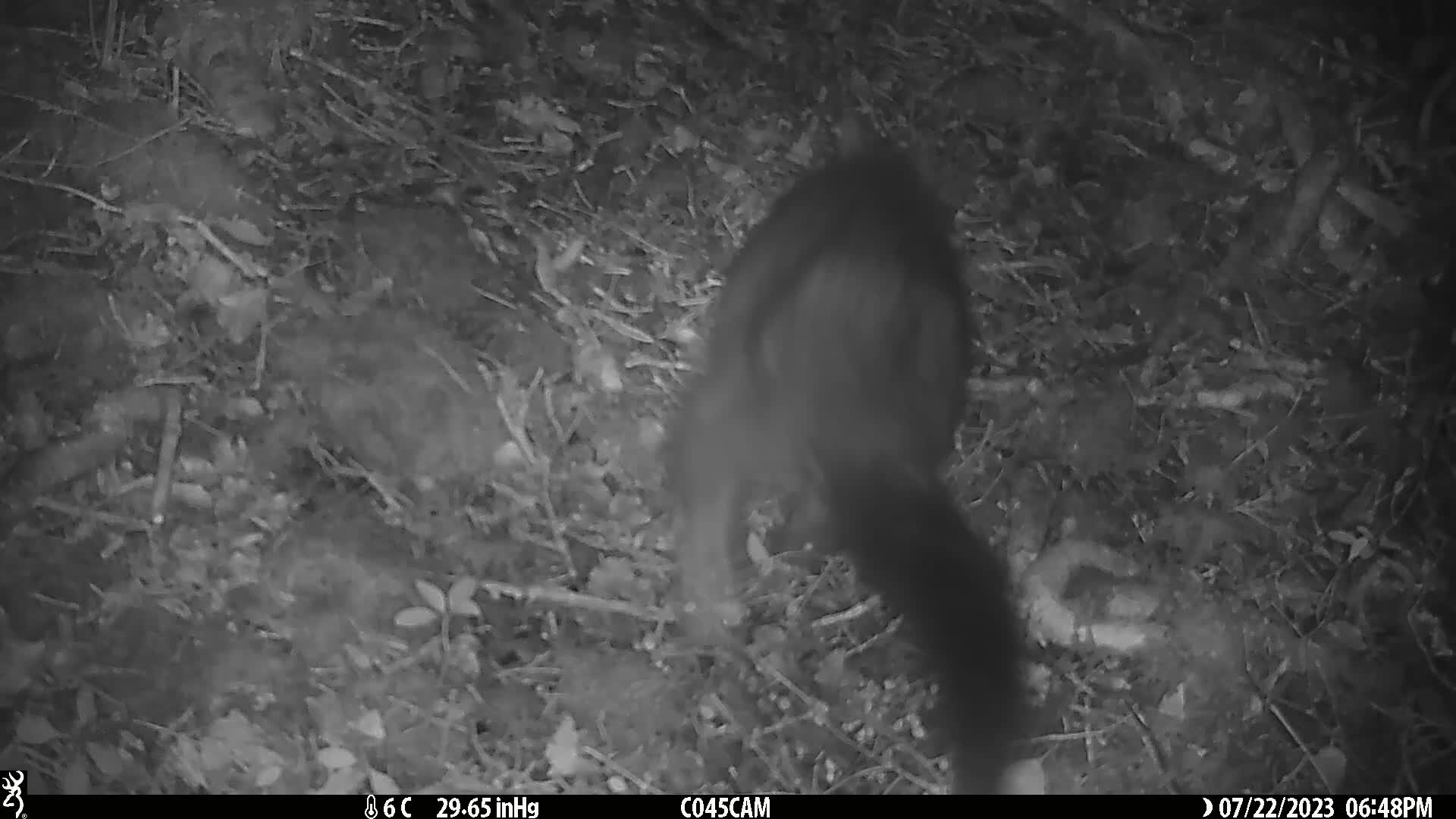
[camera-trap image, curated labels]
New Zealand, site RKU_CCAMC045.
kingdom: Animalia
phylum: Chordata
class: Mammalia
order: Diprotodontia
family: Phalangeridae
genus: Trichosurus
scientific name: Trichosurus vulpecula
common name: common brushtail possum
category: possum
Possum (common brushtail possum) (Trichosurus vulpecula).